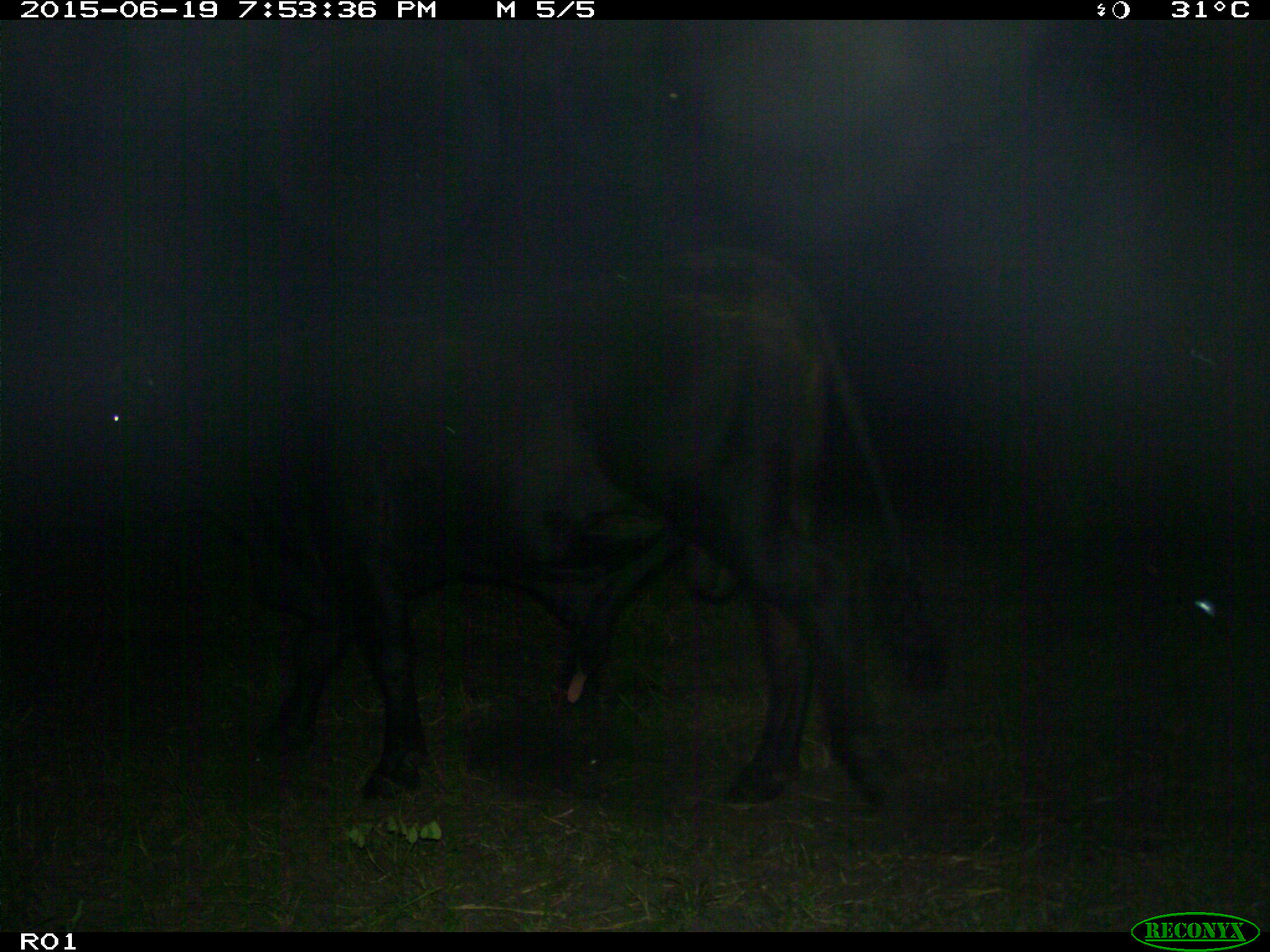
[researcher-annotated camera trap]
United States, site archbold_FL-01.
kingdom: Animalia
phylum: Chordata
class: Mammalia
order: Artiodactyla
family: Bovidae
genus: Bos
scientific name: Bos taurus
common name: domestic cow